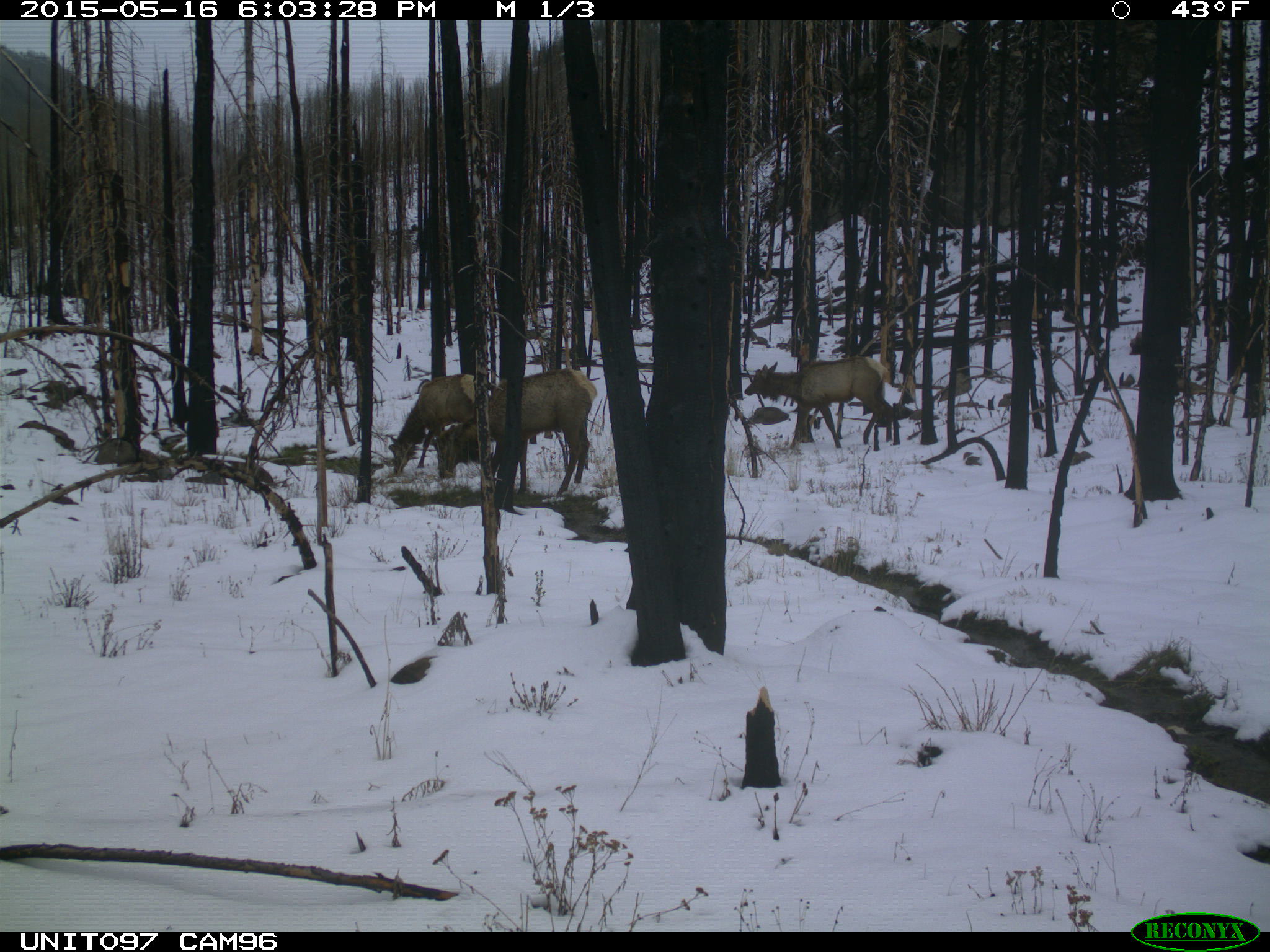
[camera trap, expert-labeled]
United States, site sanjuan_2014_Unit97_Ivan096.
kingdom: Animalia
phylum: Chordata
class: Mammalia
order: Artiodactyla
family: Cervidae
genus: Cervus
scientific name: Cervus elaphus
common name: red deer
Cervus elaphus (red deer).